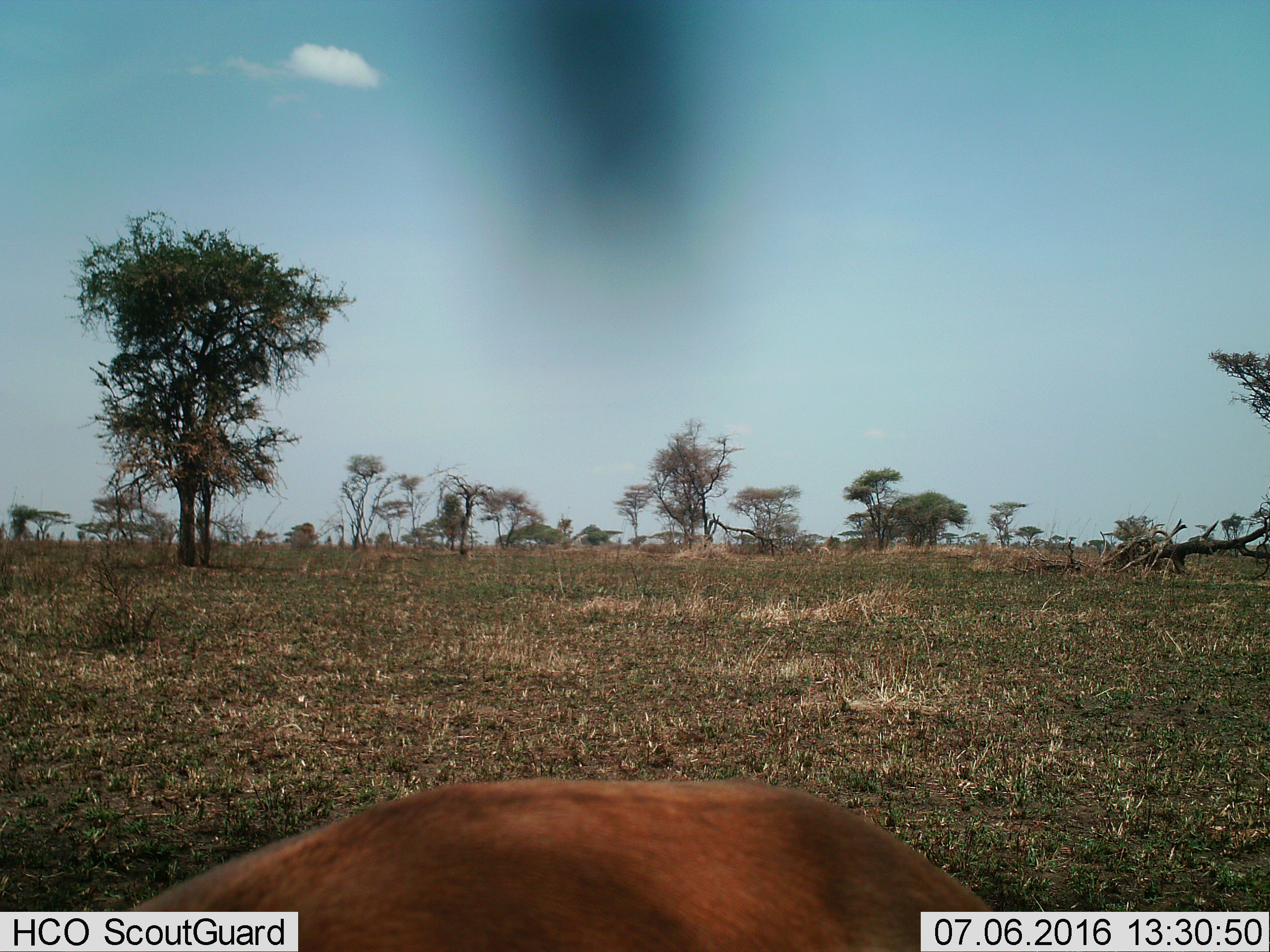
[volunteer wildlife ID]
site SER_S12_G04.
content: unidentified animal